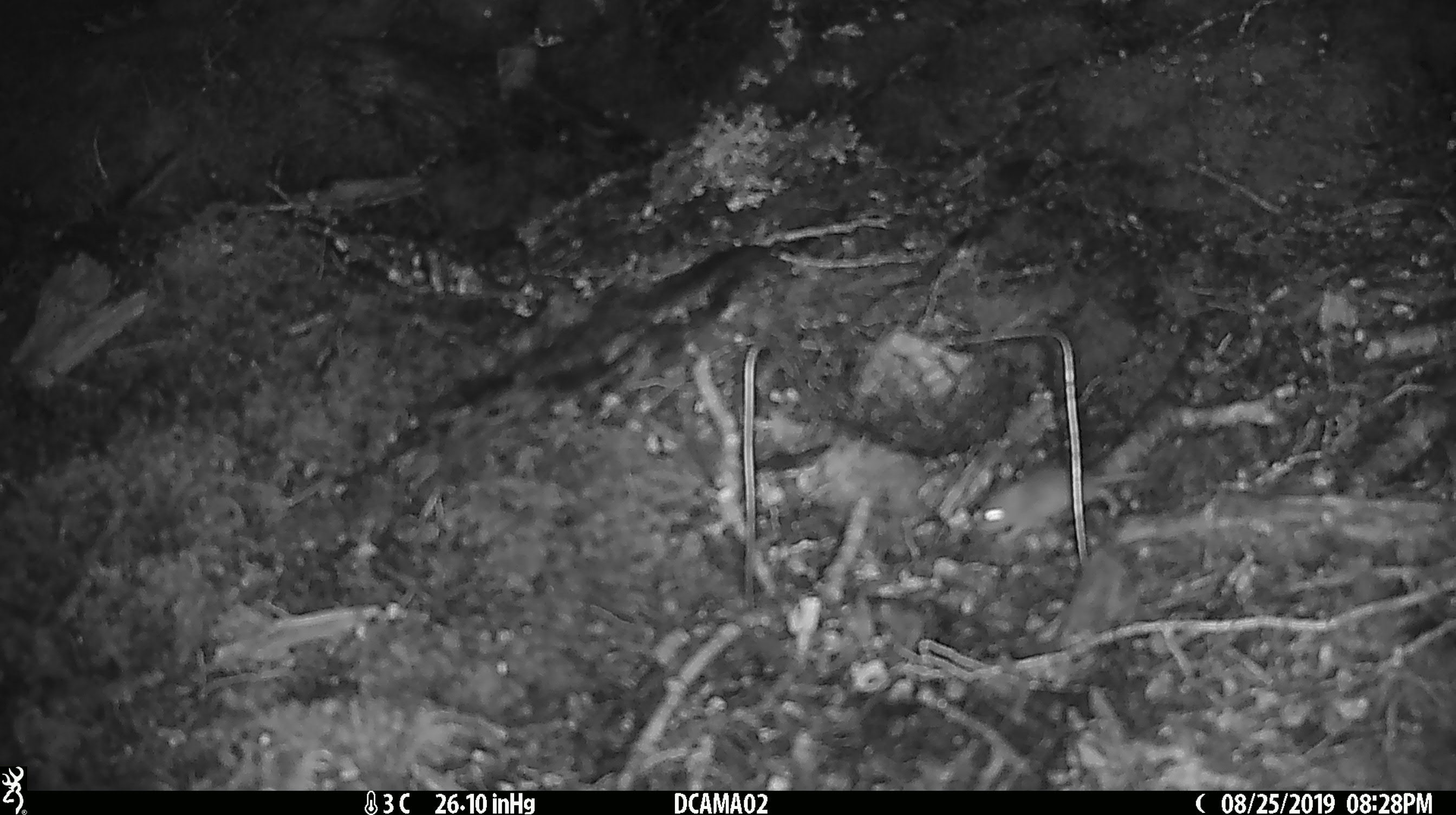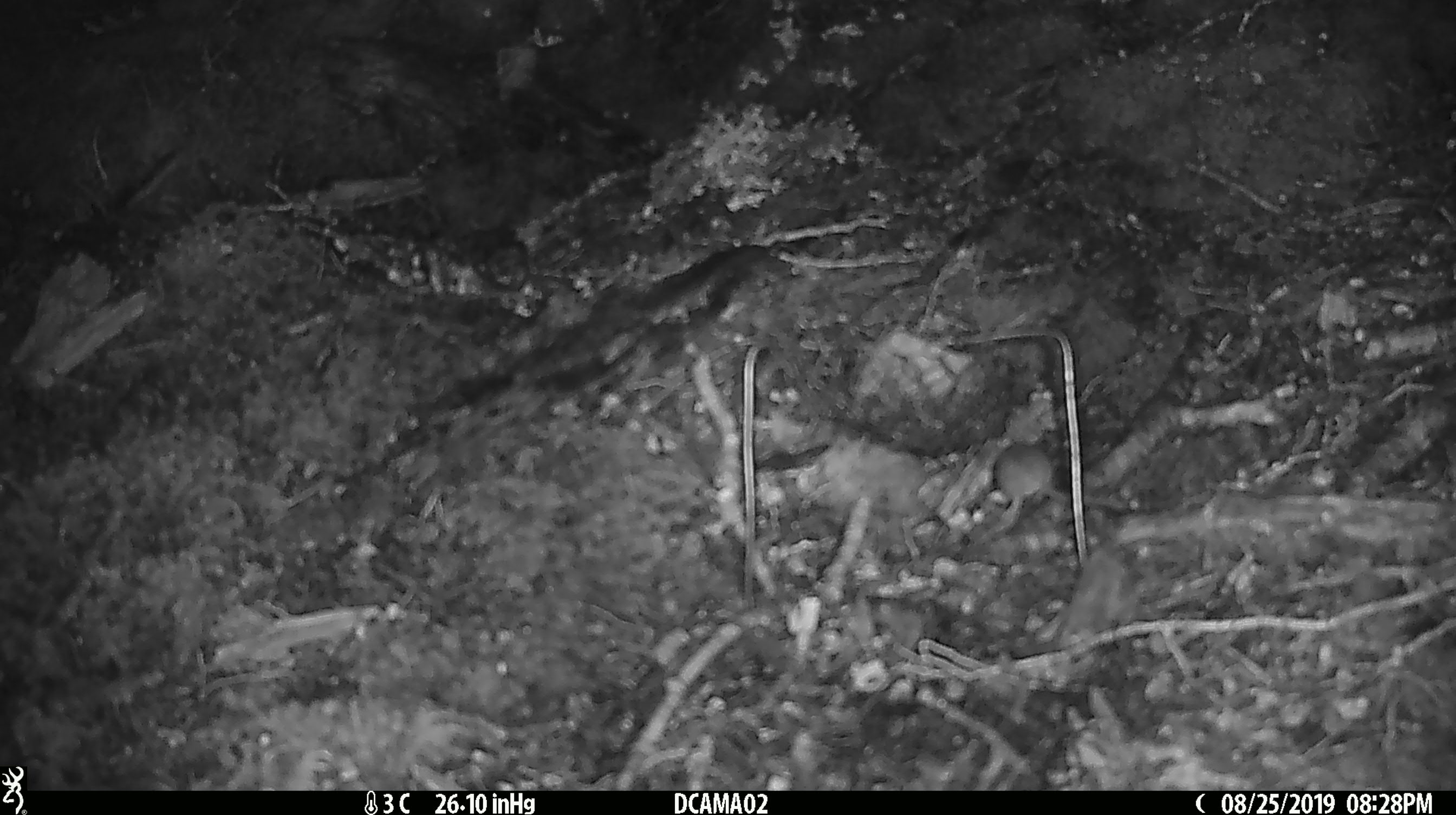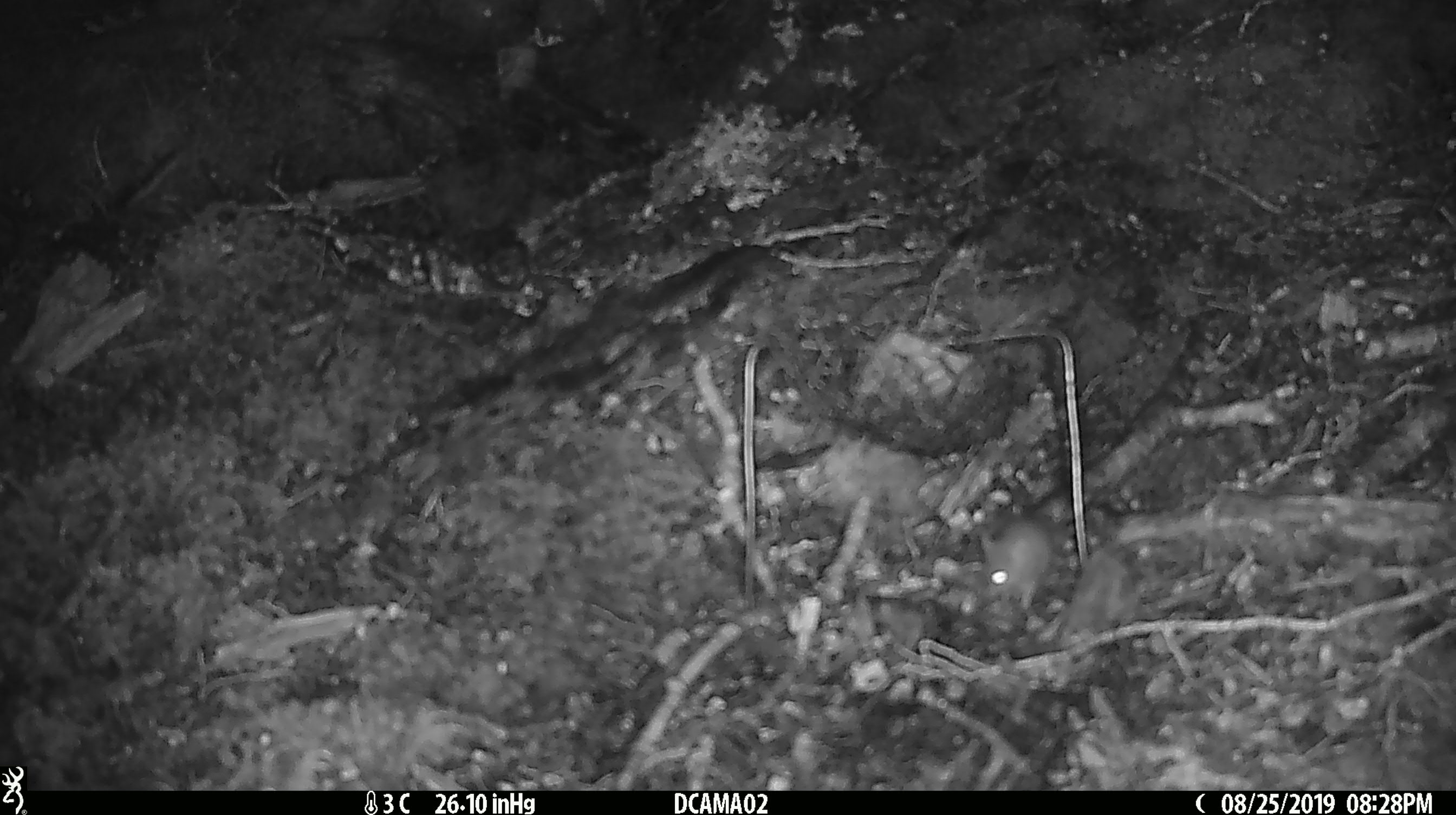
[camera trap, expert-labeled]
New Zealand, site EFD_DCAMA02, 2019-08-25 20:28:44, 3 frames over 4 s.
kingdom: Animalia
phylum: Chordata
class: Mammalia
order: Rodentia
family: Muridae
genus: Mus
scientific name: Mus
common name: mouse